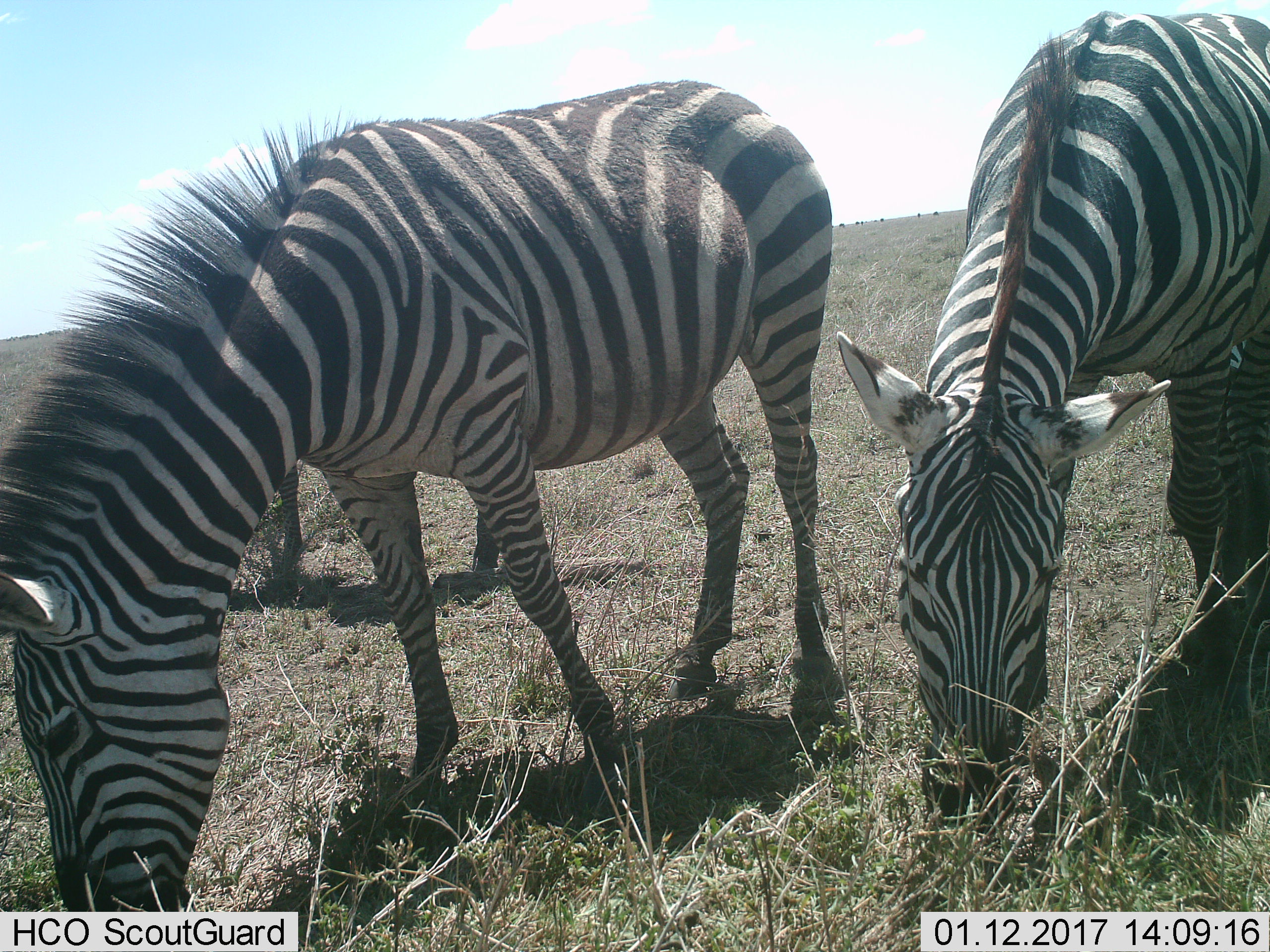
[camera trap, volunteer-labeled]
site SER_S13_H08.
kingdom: Animalia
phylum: Chordata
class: Mammalia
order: Perissodactyla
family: Equidae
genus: Equus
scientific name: Equus quagga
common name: plains zebra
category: zebraplains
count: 3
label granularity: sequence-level